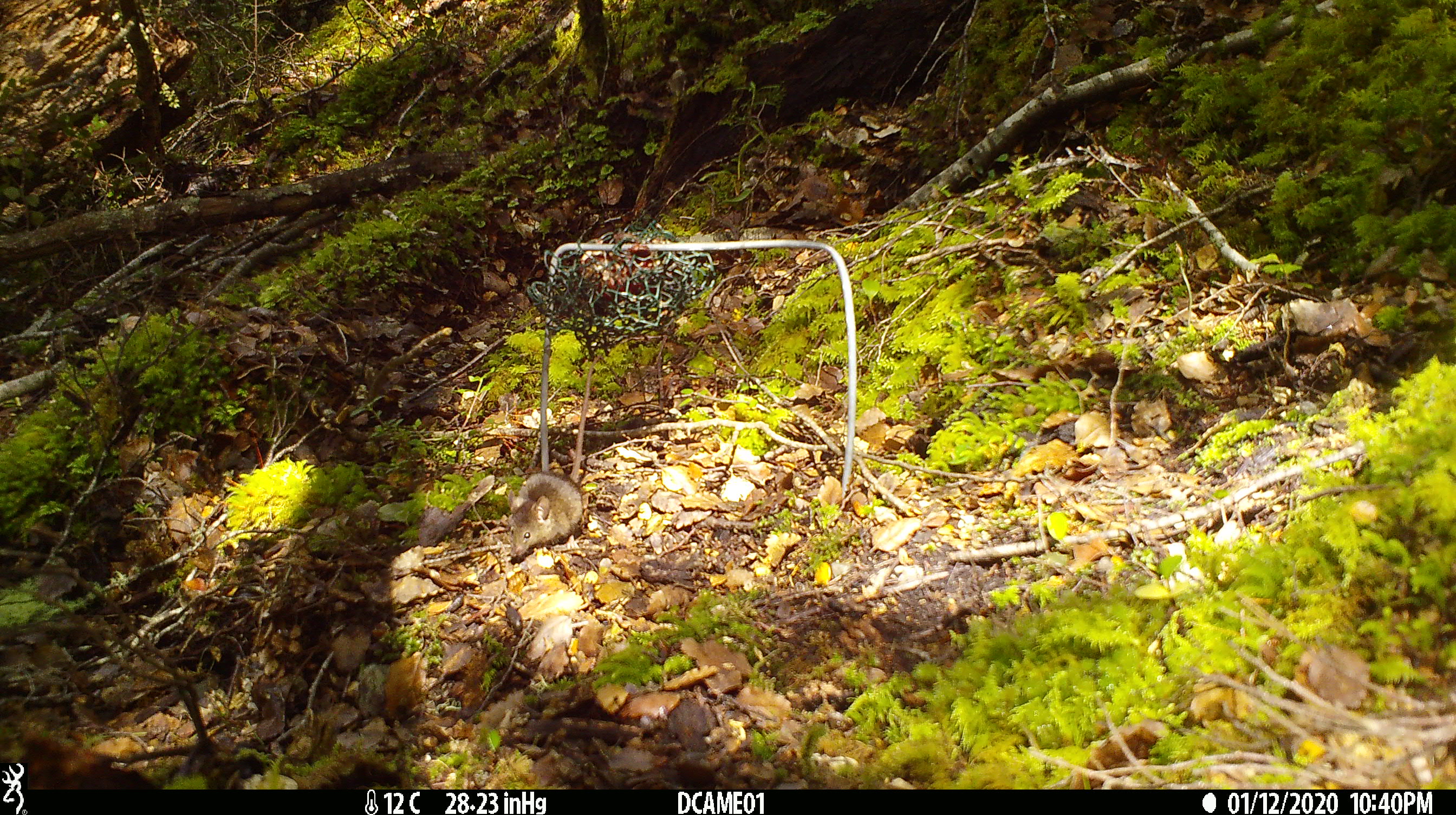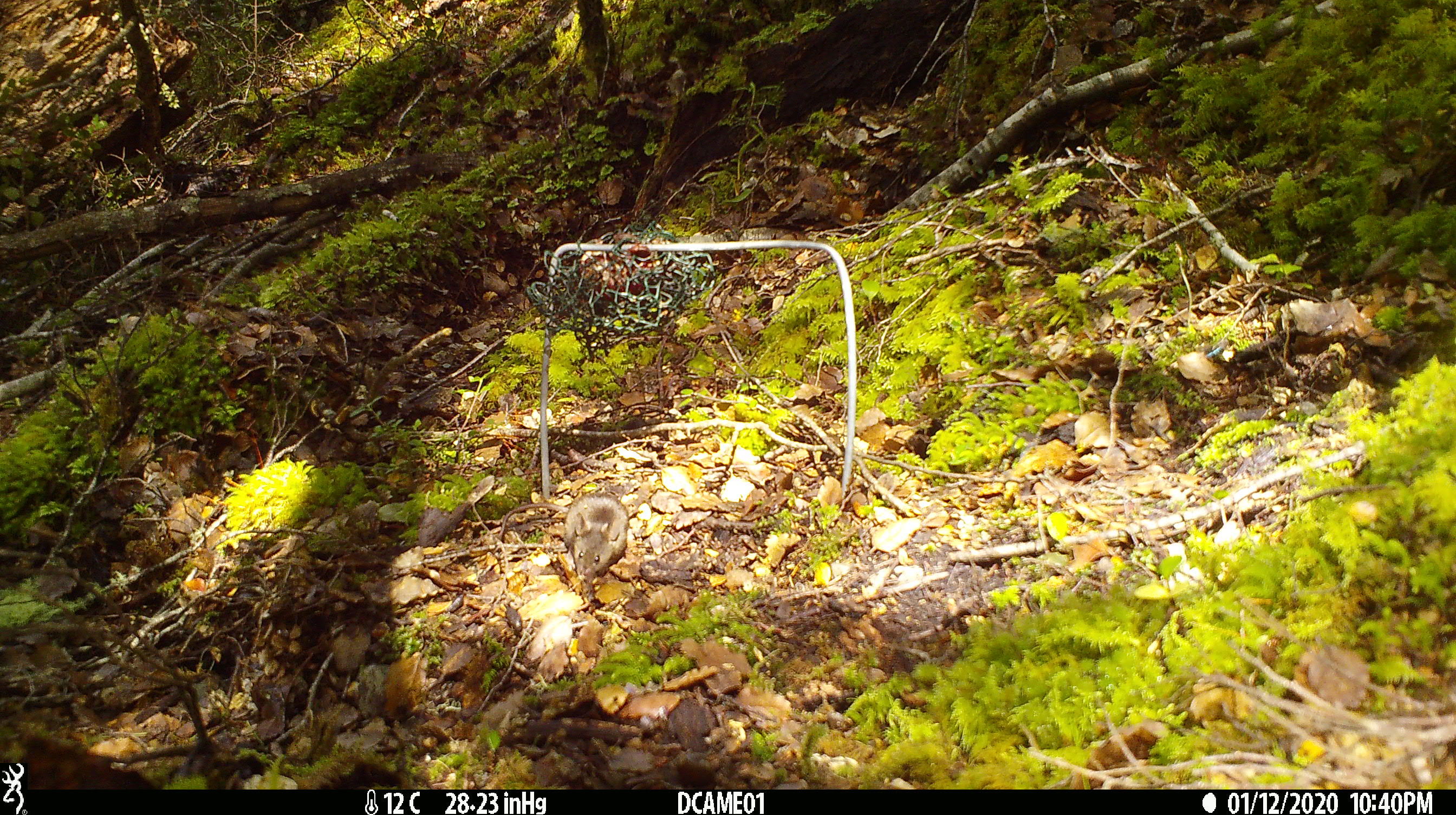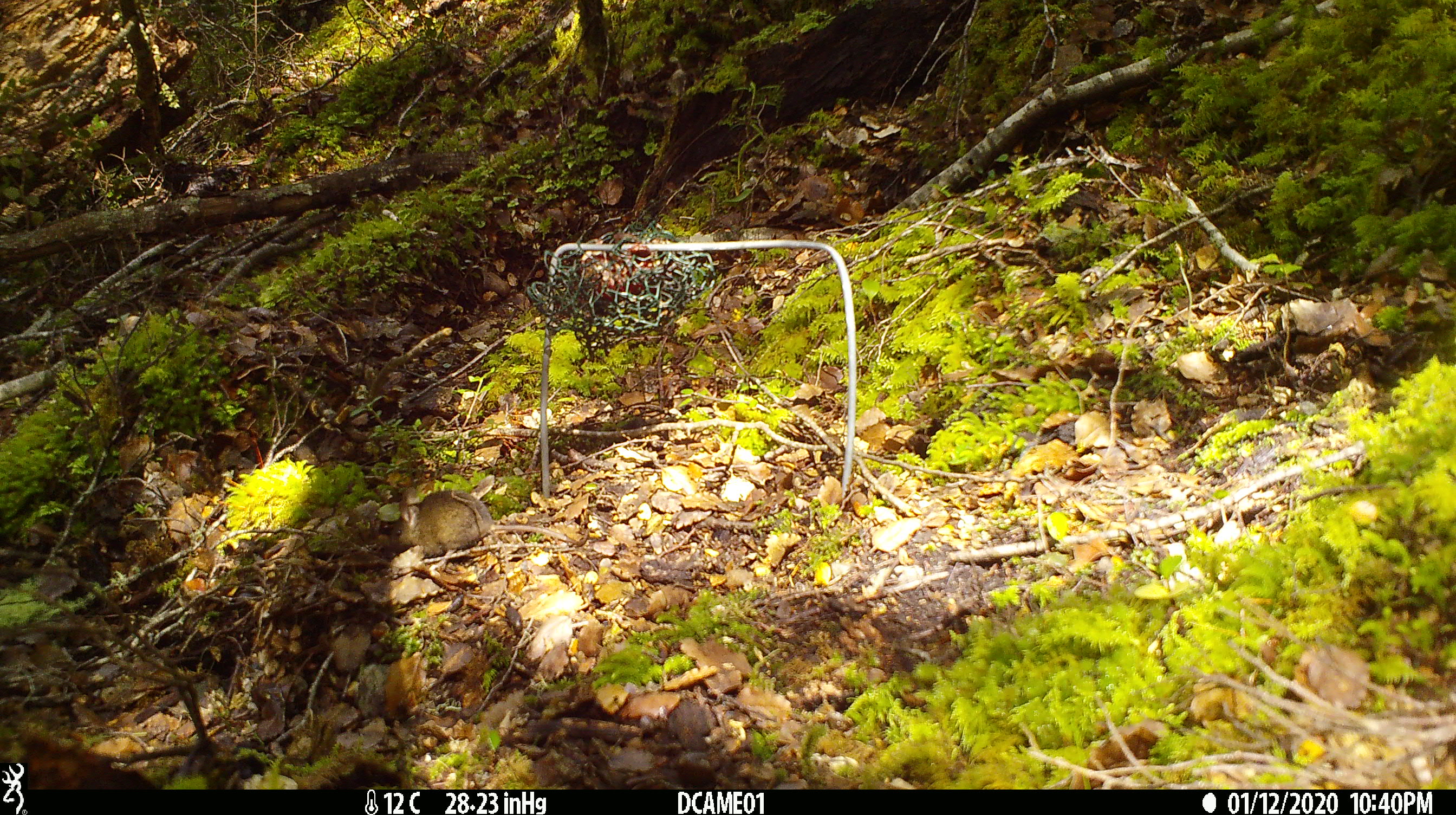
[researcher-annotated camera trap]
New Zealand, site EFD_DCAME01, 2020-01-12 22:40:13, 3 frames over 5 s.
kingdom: Animalia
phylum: Chordata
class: Mammalia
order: Rodentia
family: Muridae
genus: Mus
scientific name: Mus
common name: mouse